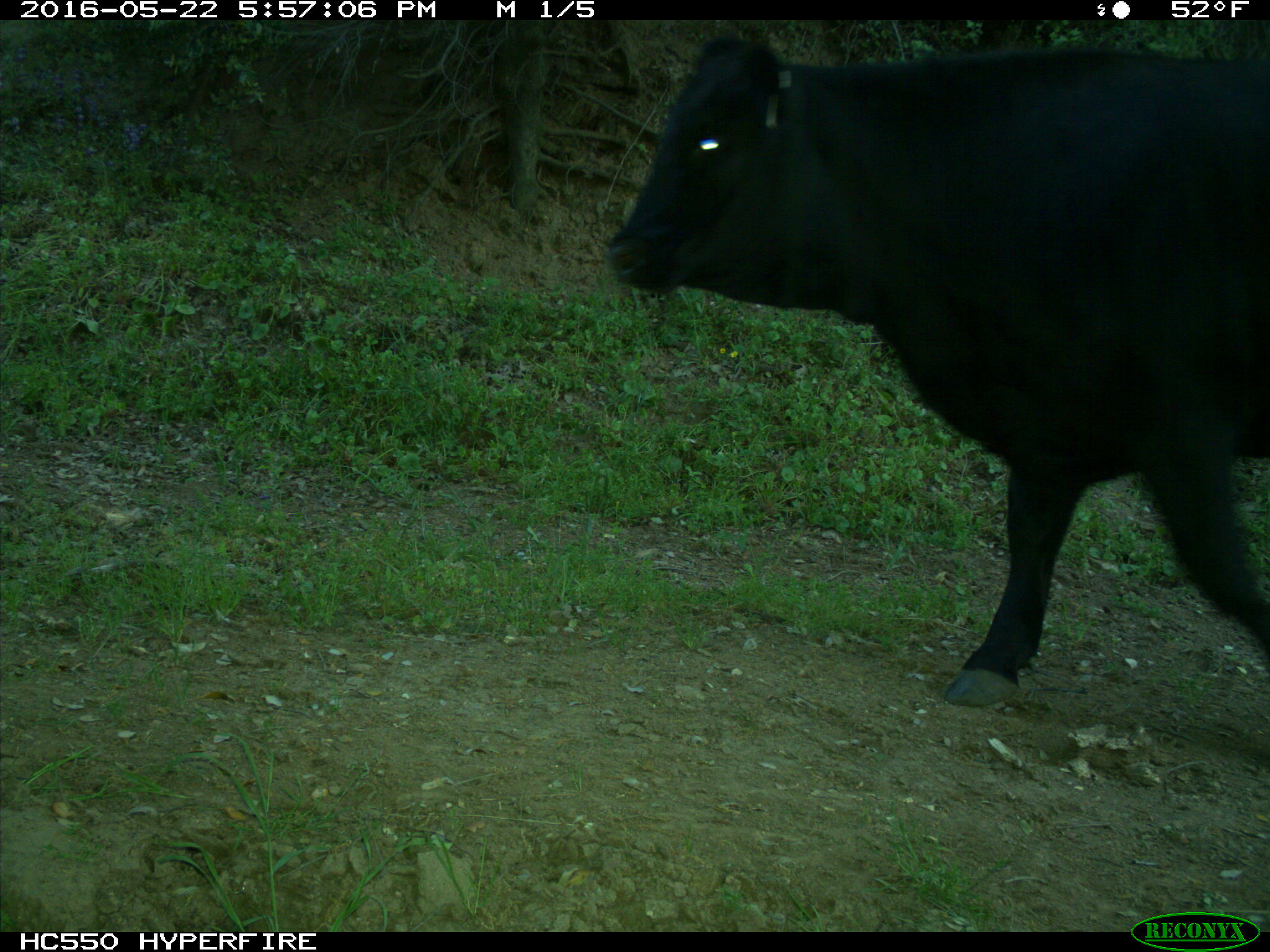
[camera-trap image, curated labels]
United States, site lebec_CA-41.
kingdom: Animalia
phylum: Chordata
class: Mammalia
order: Artiodactyla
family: Bovidae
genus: Bos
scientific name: Bos taurus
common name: domestic cow